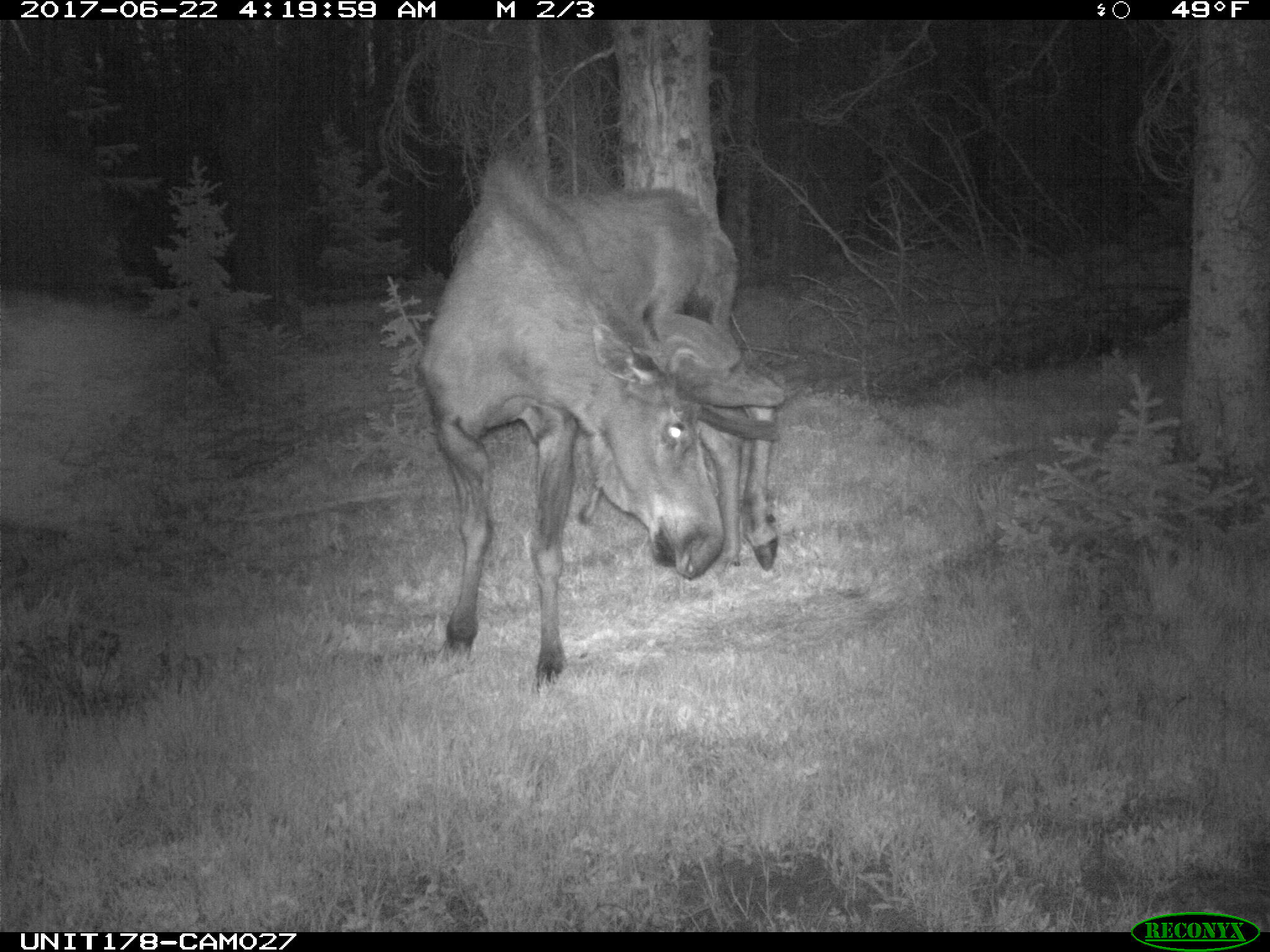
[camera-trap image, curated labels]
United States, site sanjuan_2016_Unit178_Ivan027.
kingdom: Animalia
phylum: Chordata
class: Mammalia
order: Artiodactyla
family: Cervidae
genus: Alces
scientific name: Alces alces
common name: moose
Alces alces (moose).